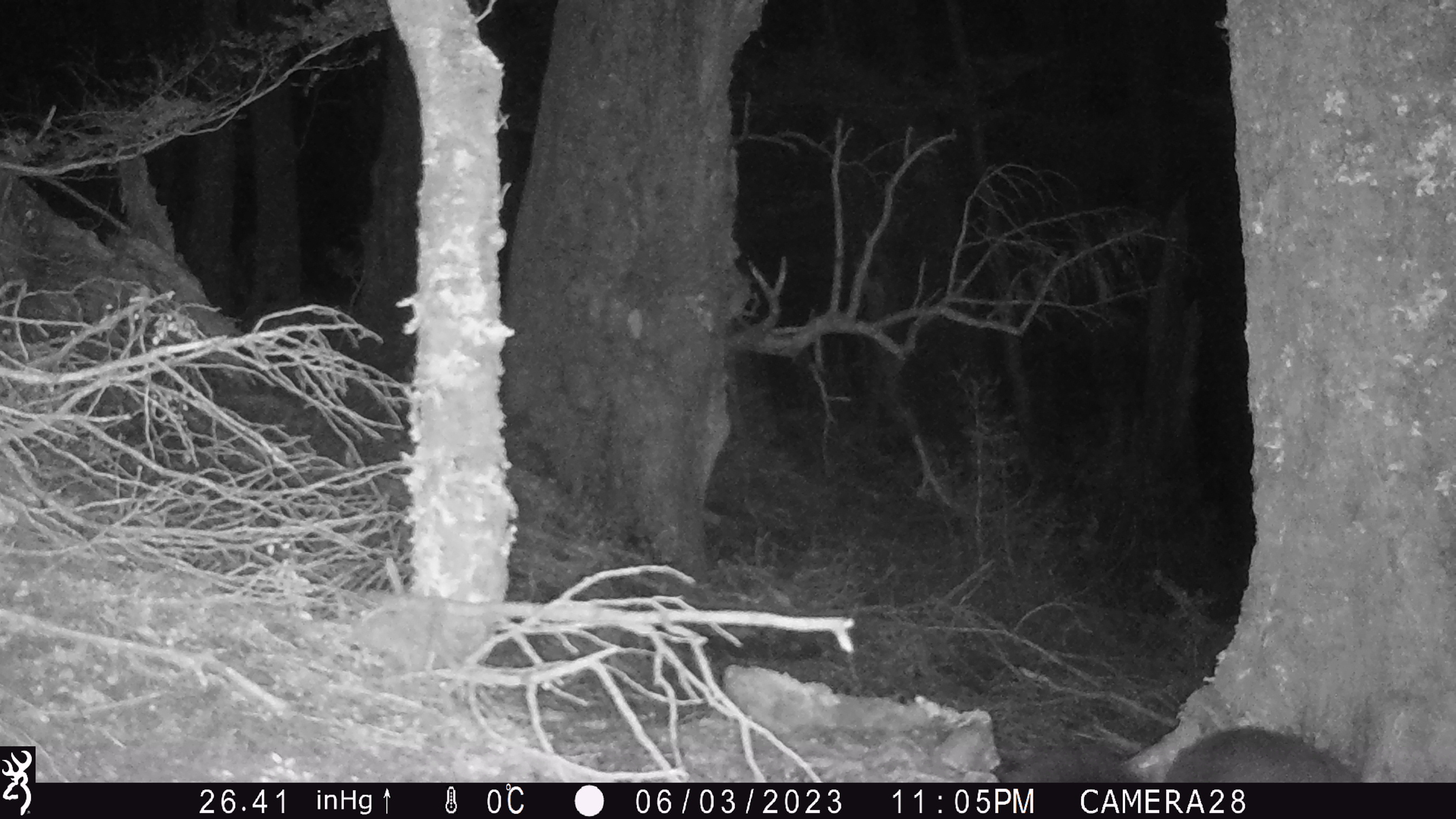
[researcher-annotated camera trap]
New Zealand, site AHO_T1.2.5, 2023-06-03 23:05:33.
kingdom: Animalia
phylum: Chordata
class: Mammalia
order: Carnivora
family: Mustelidae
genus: Mustela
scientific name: Mustela erminea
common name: stoat